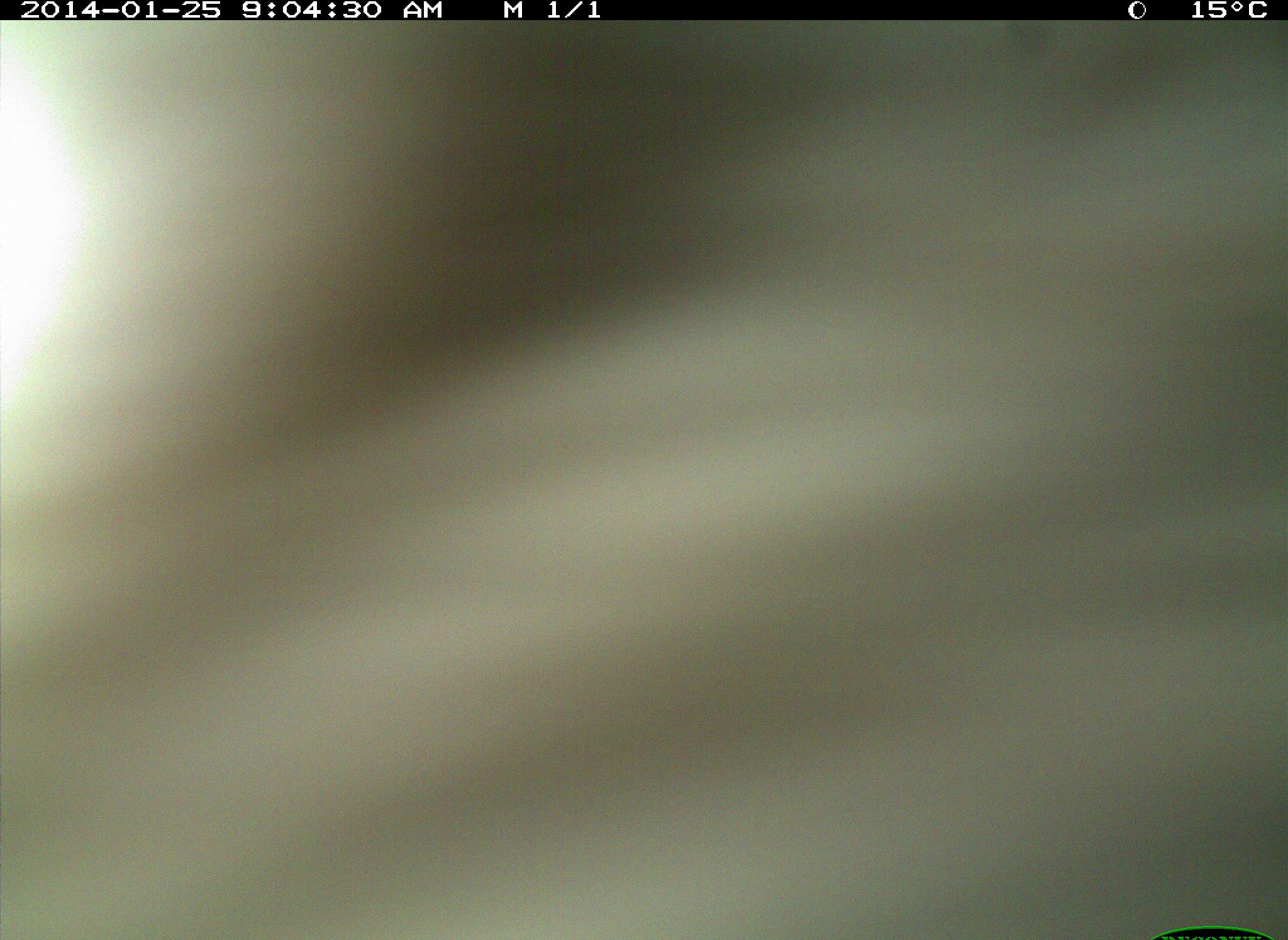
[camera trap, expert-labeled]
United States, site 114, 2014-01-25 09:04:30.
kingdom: Animalia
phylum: Chordata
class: Mammalia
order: Artiodactyla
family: Bovidae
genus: Bos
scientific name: Bos taurus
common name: cow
Cow (Bos taurus).